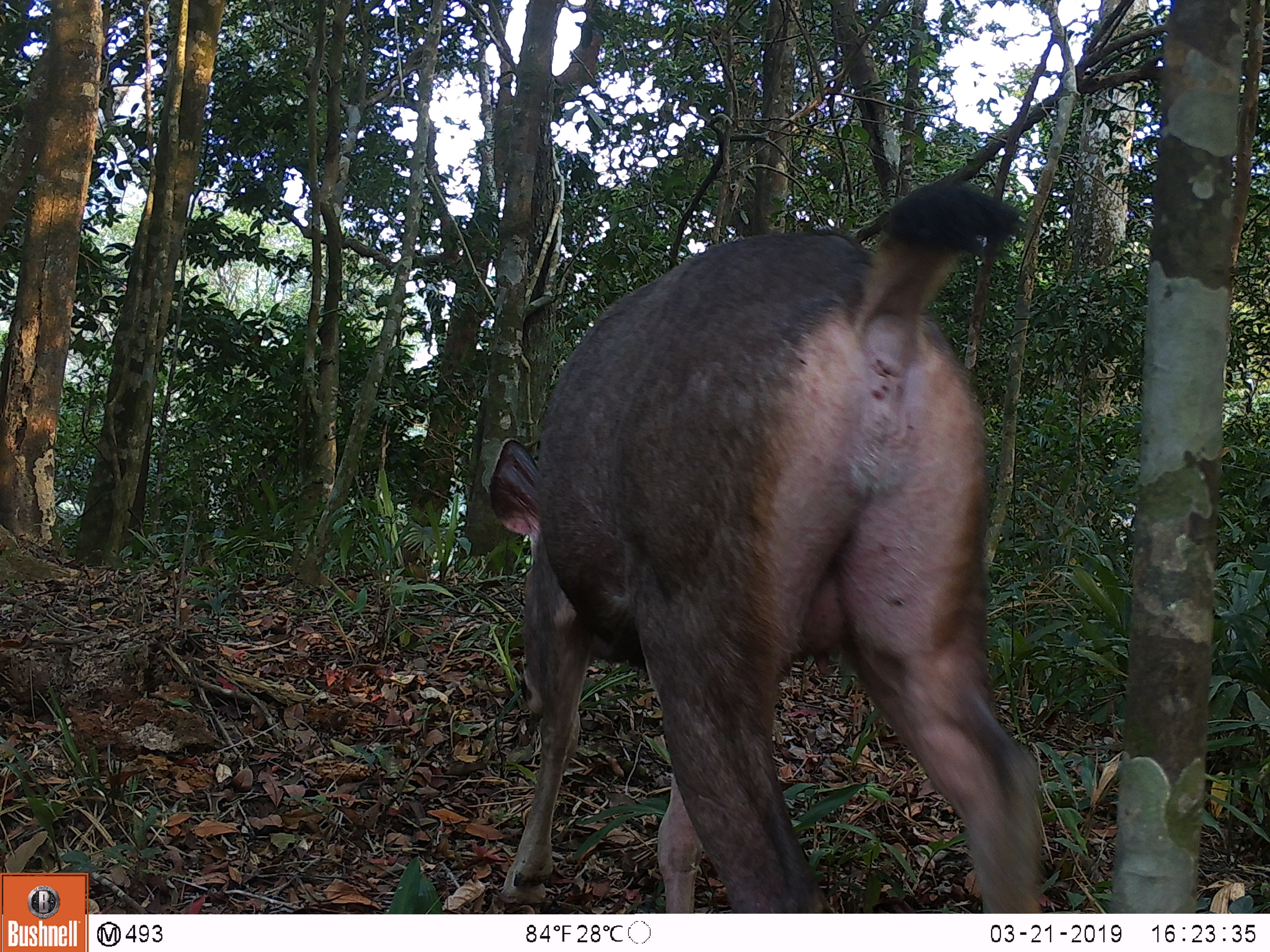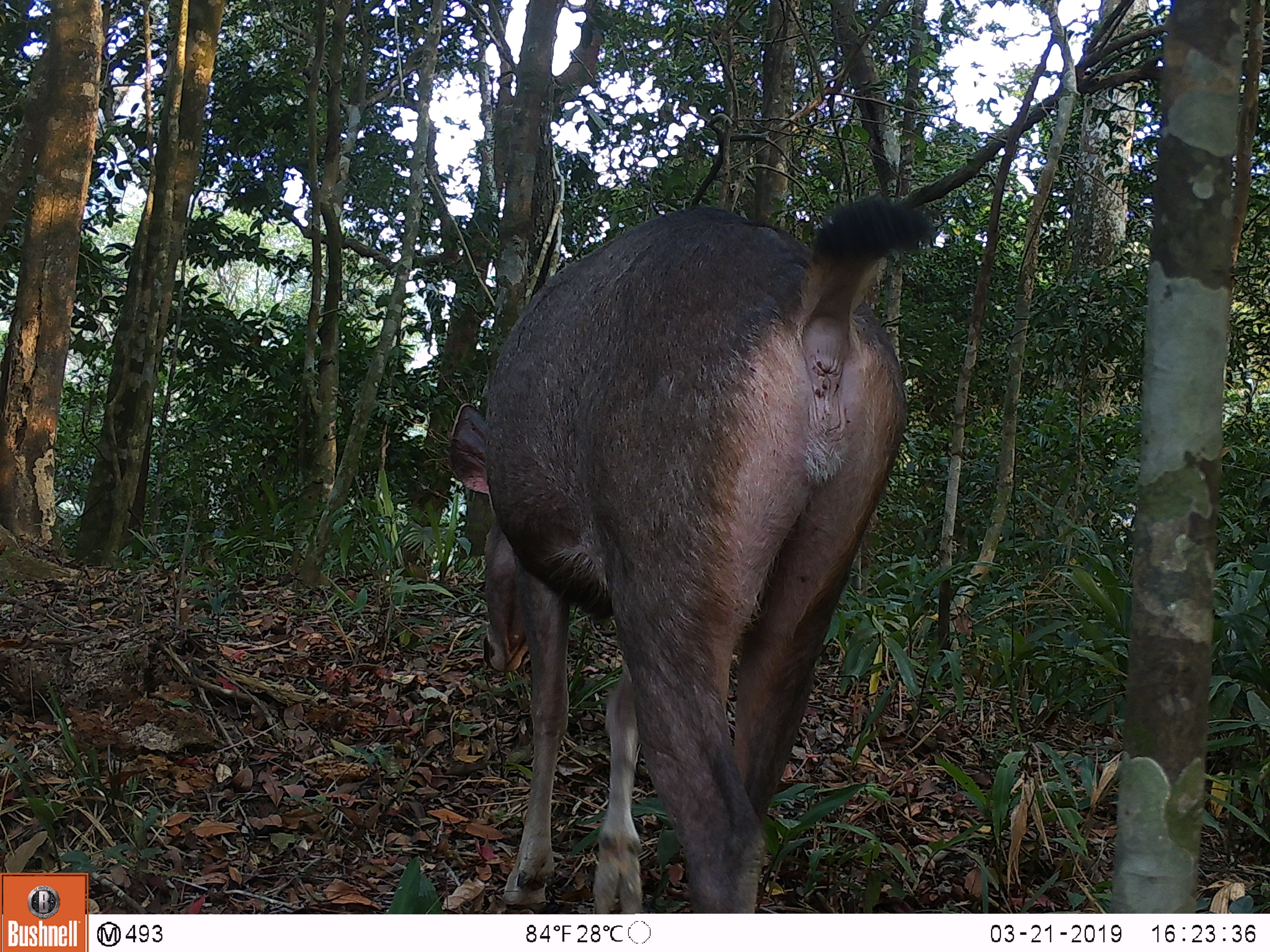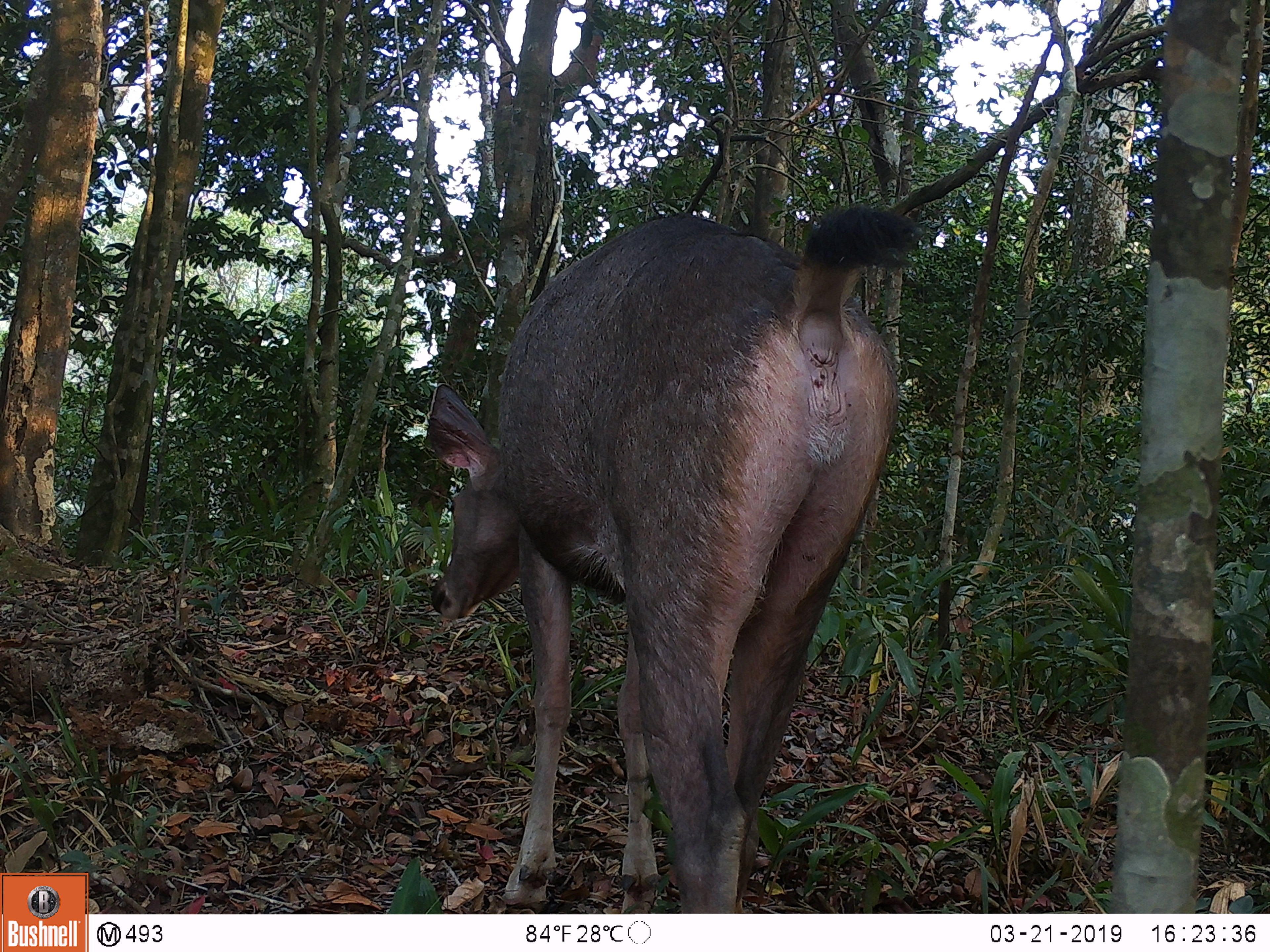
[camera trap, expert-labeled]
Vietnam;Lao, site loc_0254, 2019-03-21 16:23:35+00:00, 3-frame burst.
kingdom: Animalia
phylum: Chordata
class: Mammalia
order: Artiodactyla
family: Cervidae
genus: Rusa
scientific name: Rusa unicolor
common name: sambar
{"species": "sambar (Rusa unicolor)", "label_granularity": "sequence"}